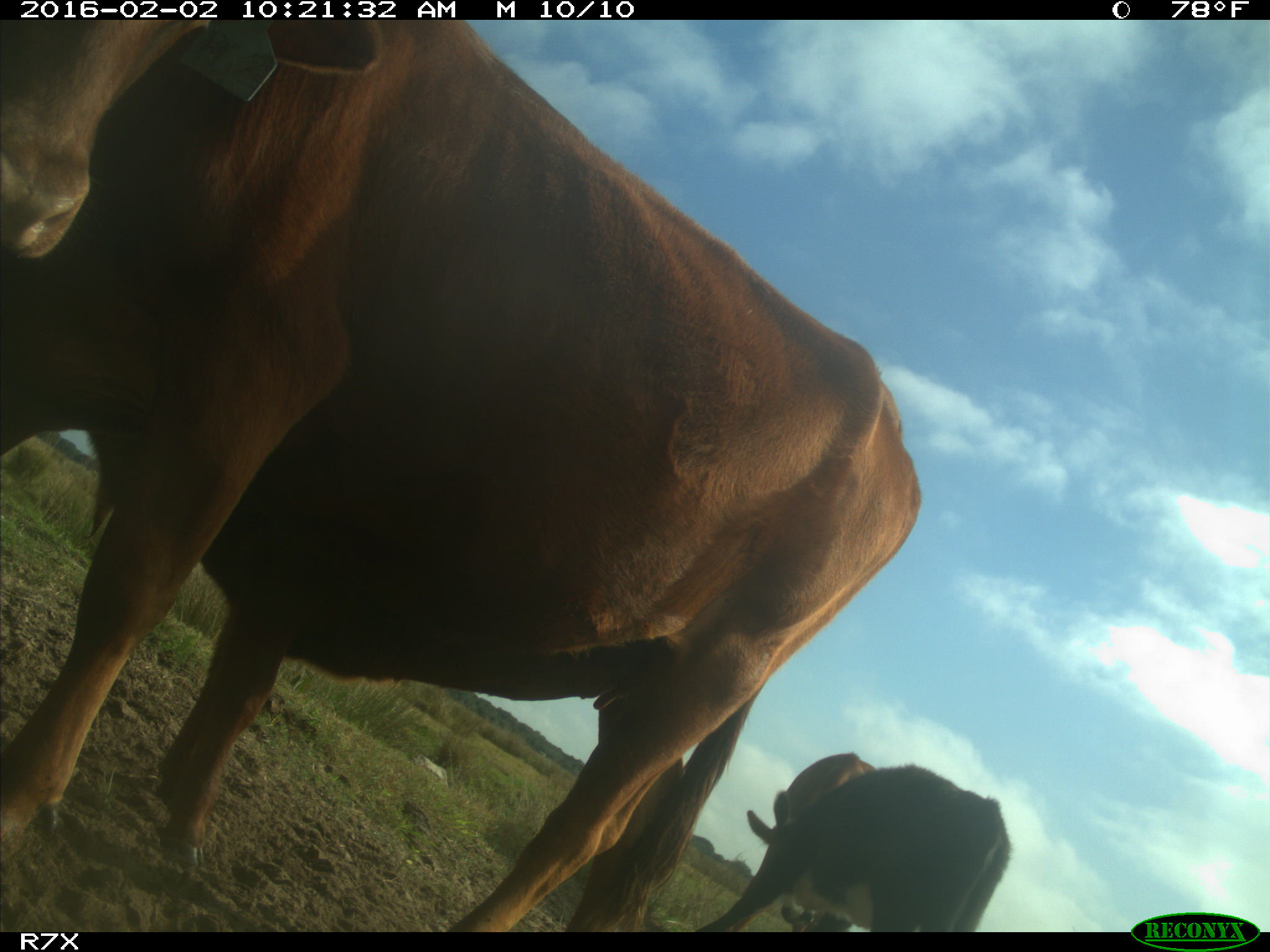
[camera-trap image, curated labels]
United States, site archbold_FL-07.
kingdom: Animalia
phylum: Chordata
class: Mammalia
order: Artiodactyla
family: Bovidae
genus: Bos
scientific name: Bos taurus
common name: domestic cow